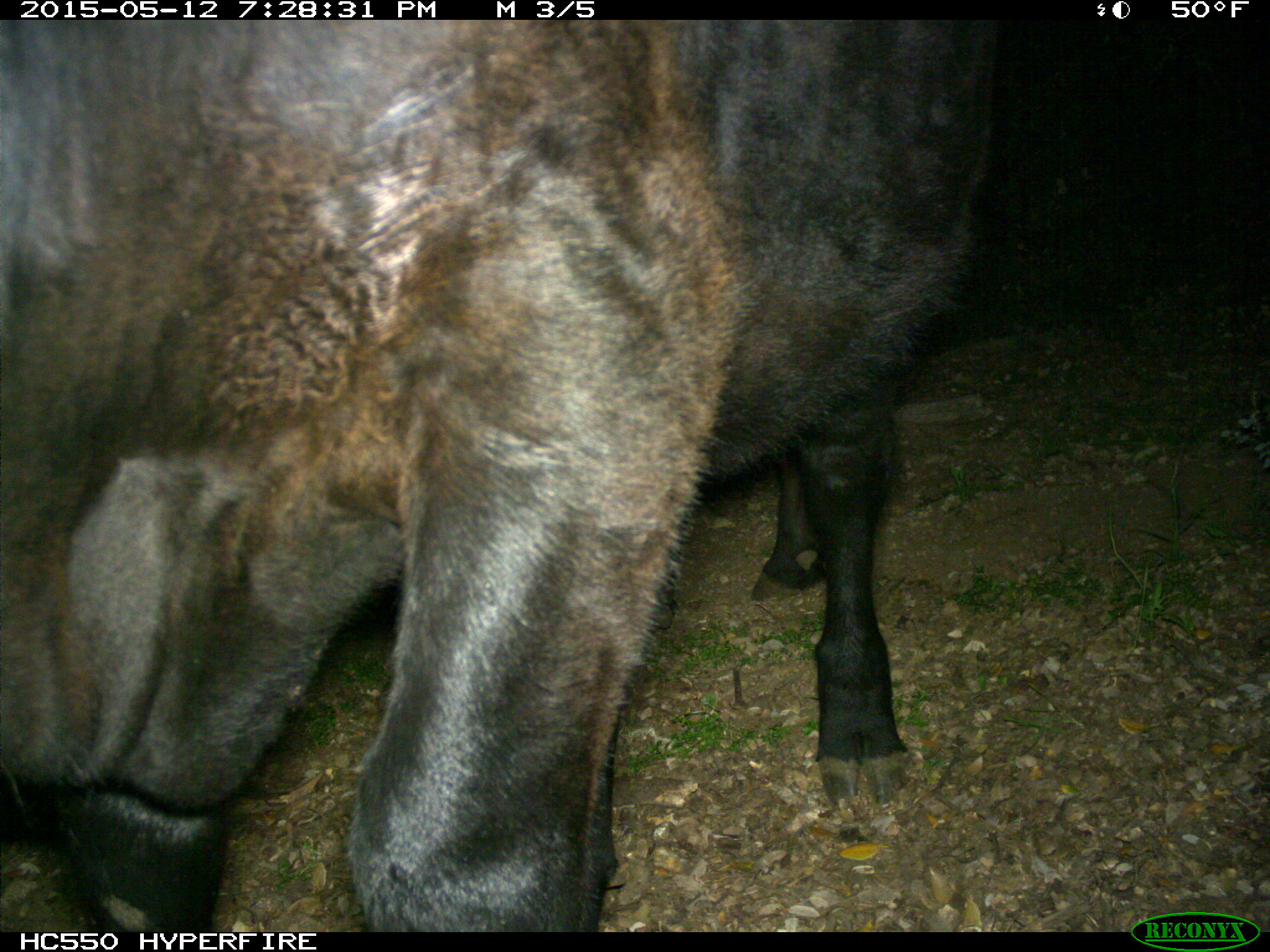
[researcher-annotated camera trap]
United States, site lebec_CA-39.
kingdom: Animalia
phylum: Chordata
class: Mammalia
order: Artiodactyla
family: Bovidae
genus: Bos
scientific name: Bos taurus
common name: domestic cow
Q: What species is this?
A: Bos taurus (domestic cow).